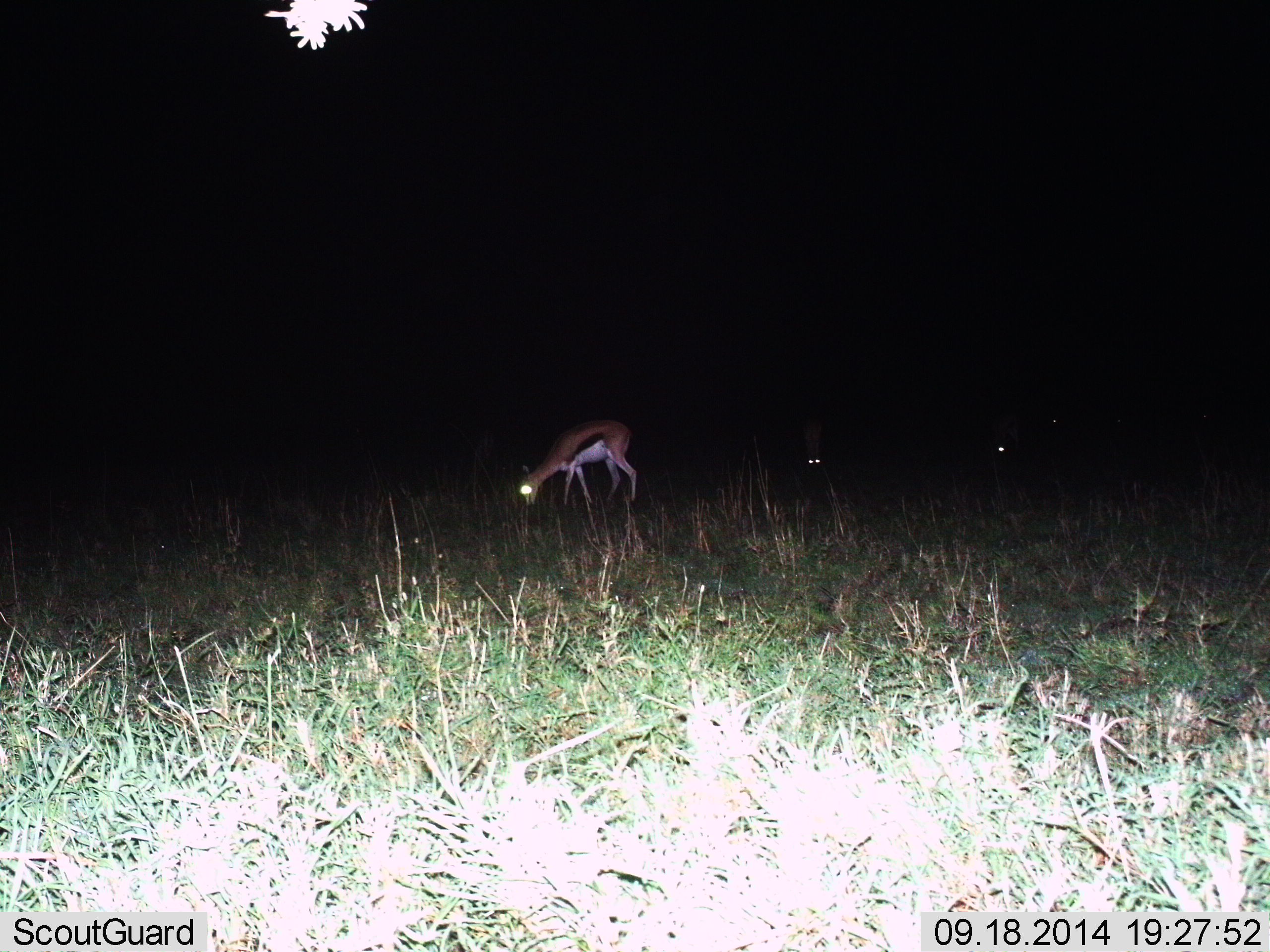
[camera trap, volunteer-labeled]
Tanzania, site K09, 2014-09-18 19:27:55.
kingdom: Animalia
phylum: Chordata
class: Mammalia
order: Artiodactyla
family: Bovidae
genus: Eudorcas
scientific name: Eudorcas thomsonii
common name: thomson's gazelle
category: gazellethomsons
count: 3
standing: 30%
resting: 0%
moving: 0%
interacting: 0%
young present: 0%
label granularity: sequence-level